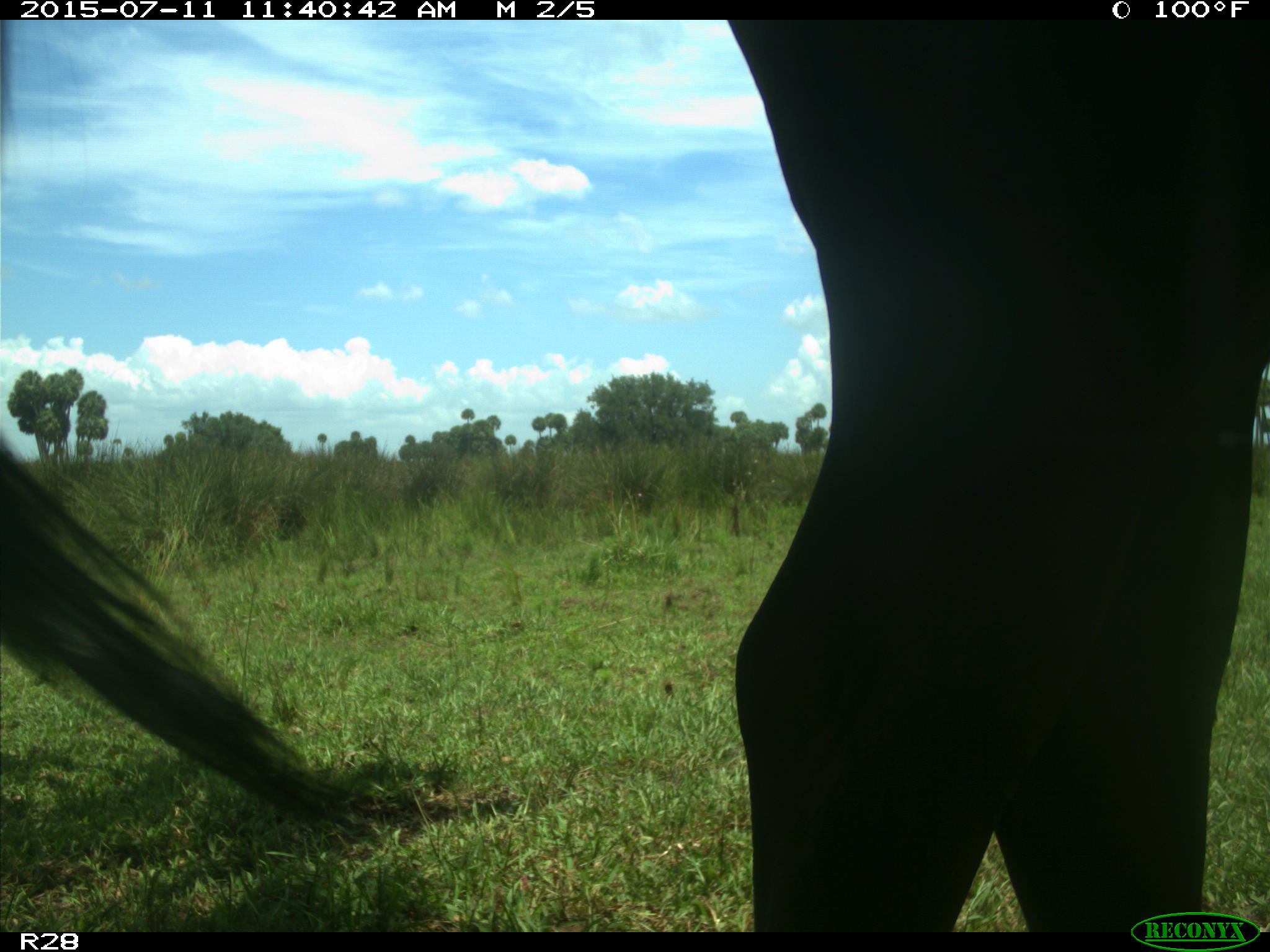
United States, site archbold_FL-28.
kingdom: Animalia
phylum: Chordata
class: Mammalia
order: Artiodactyla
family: Bovidae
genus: Bos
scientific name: Bos taurus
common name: domestic cow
Bos taurus (domestic cow).